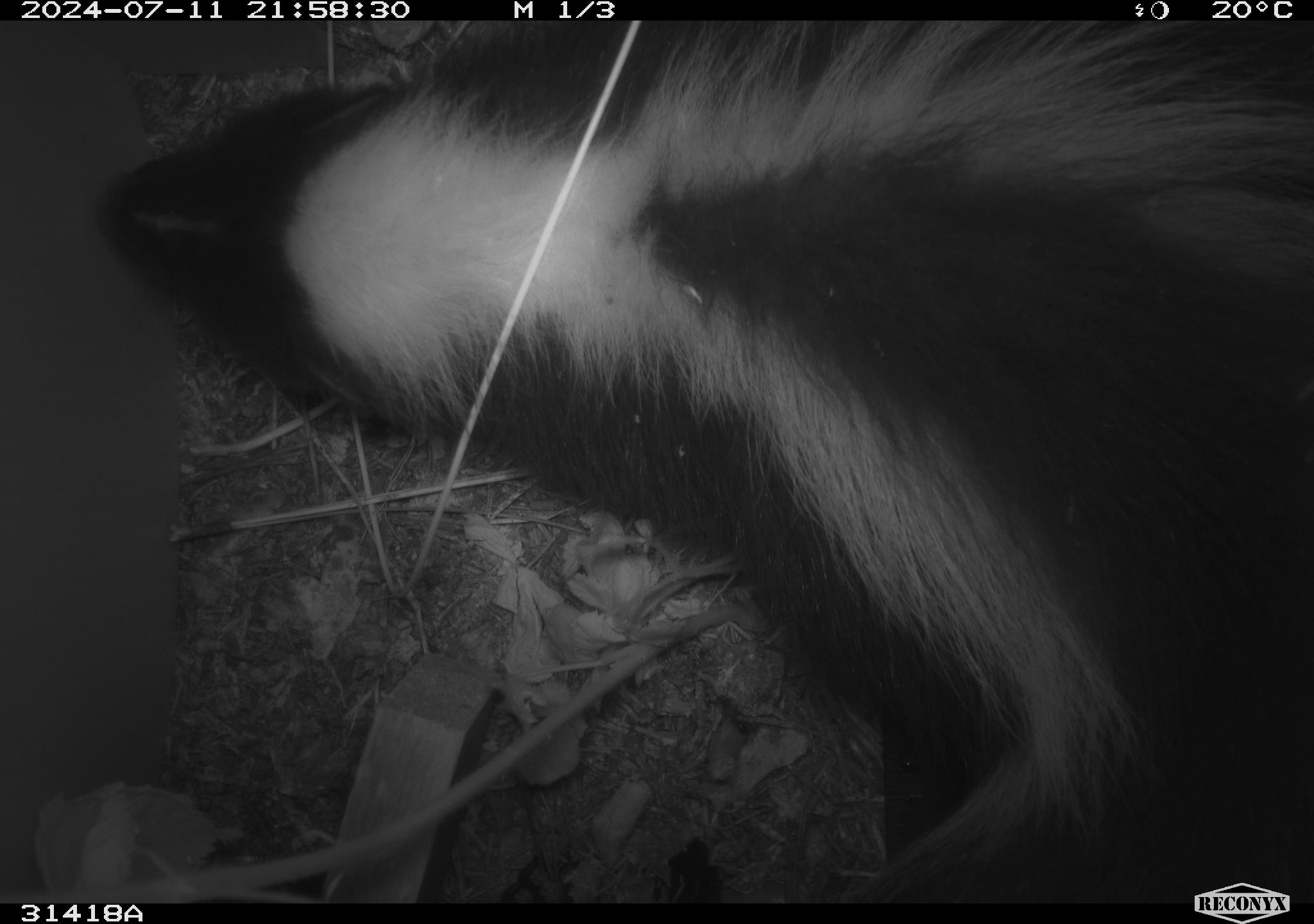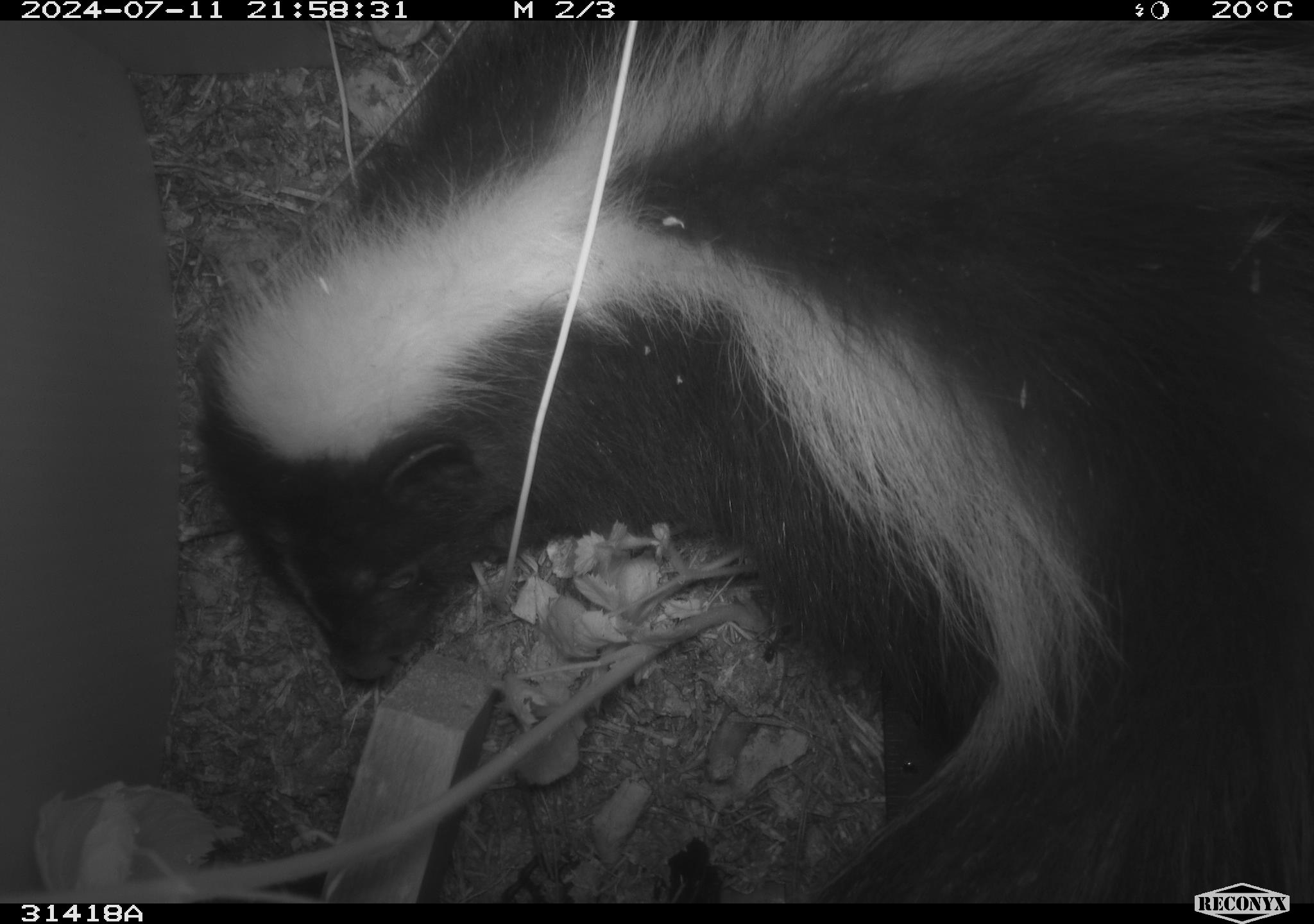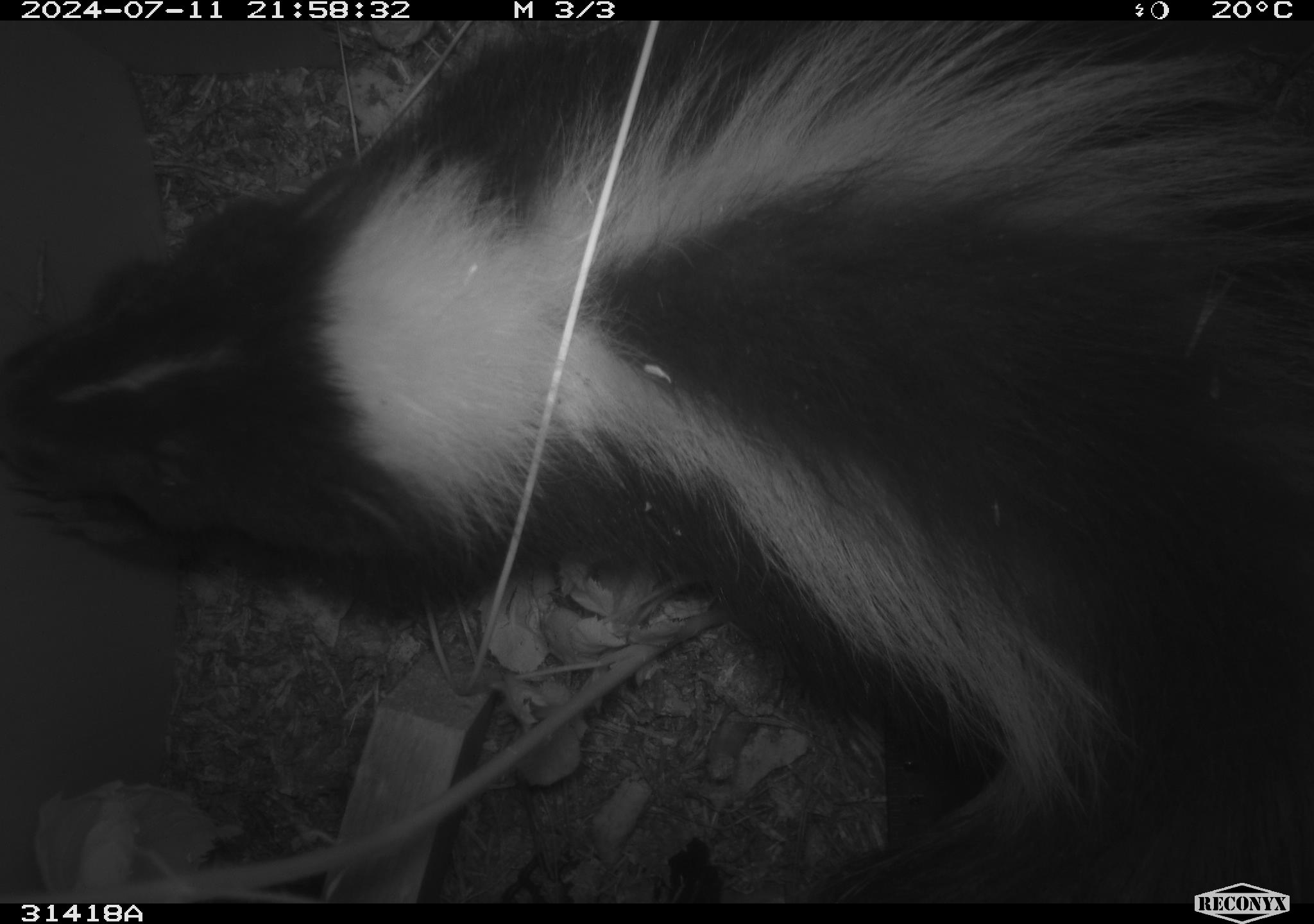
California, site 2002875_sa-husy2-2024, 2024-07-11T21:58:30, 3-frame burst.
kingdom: Animalia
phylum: Chordata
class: Mammalia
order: Carnivora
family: Mephitidae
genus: Mephitis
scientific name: Mephitis mephitis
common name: striped skunk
Striped skunk (Mephitis mephitis).